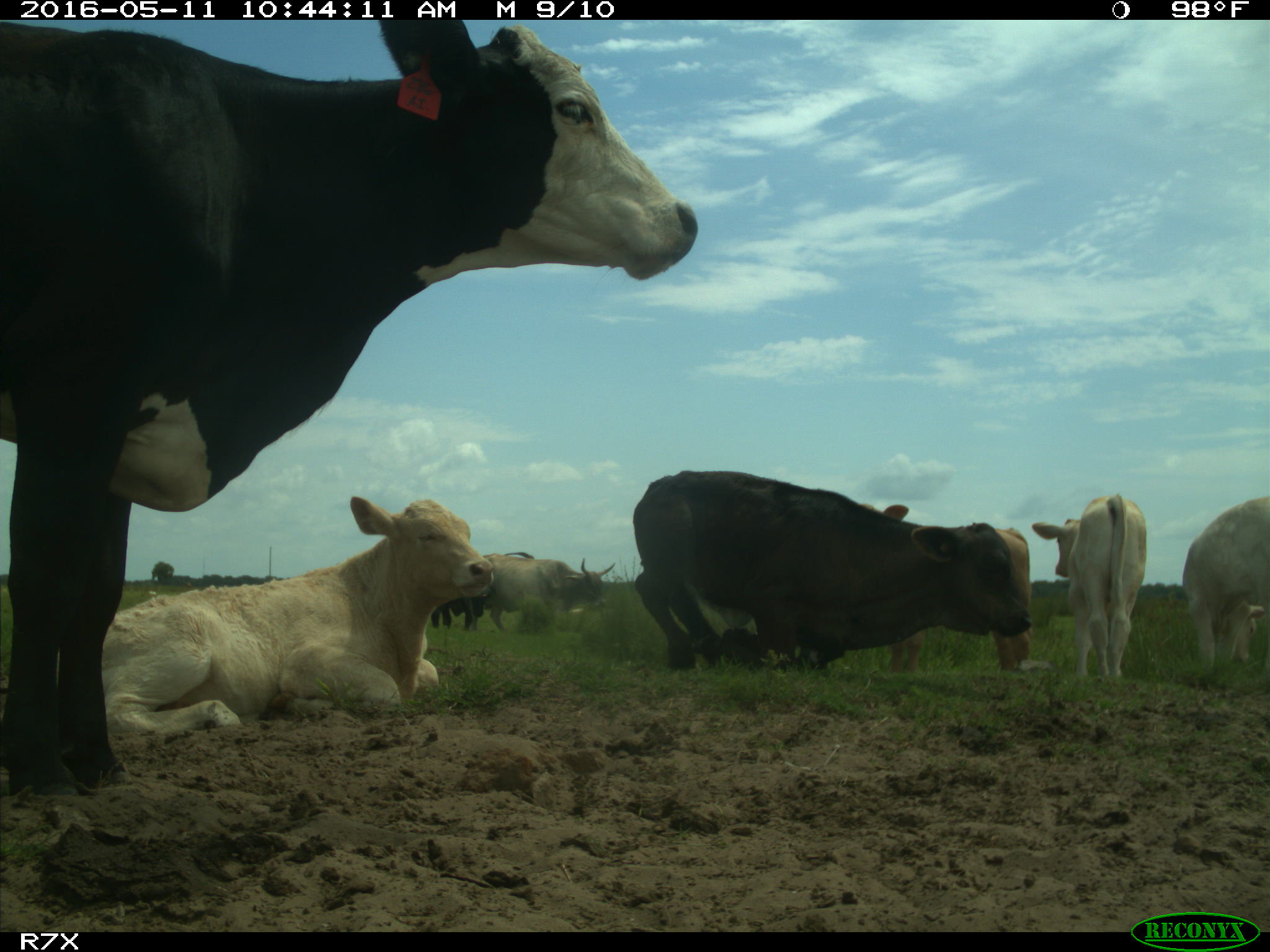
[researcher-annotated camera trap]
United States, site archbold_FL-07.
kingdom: Animalia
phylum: Chordata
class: Mammalia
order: Artiodactyla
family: Bovidae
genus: Bos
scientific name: Bos taurus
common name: domestic cow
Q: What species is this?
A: Bos taurus (domestic cow).